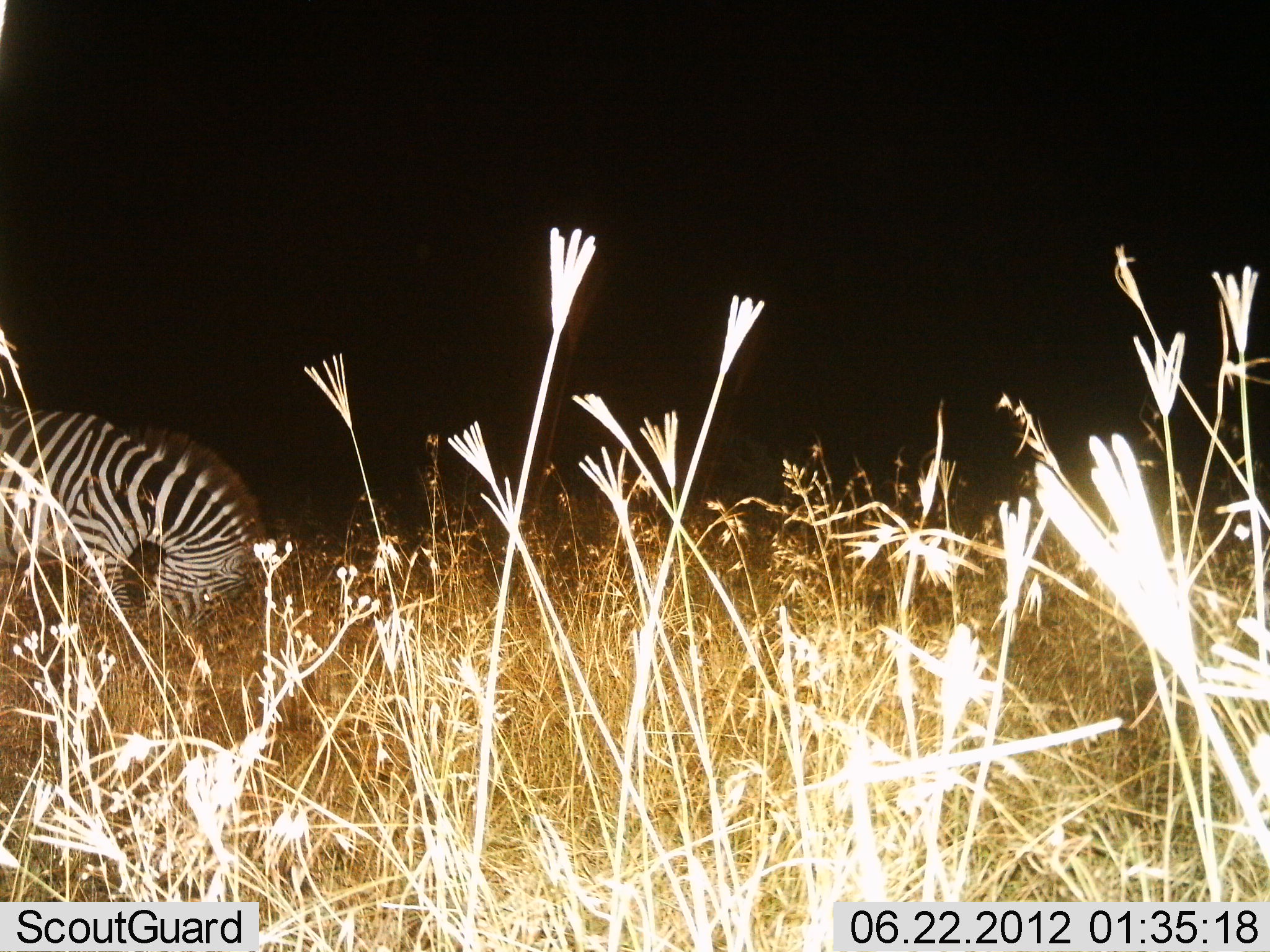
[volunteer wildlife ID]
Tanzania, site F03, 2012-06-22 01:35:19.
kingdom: Animalia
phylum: Chordata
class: Mammalia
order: Perissodactyla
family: Equidae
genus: Equus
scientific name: Equus quagga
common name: plains zebra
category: zebra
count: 1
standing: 10%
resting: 10%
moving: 0%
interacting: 0%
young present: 0%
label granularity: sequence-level